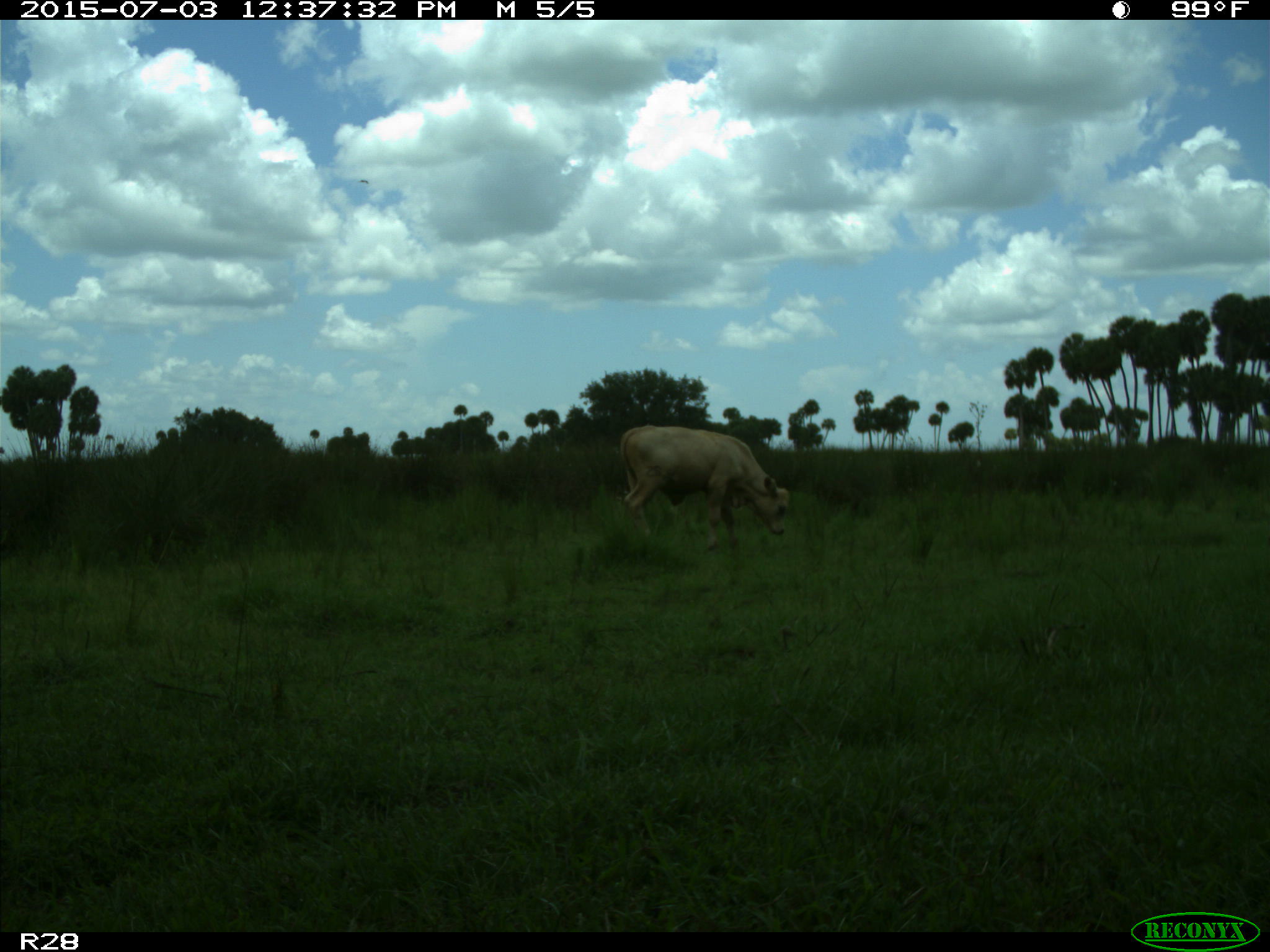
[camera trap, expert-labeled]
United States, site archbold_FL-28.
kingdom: Animalia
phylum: Chordata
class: Mammalia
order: Artiodactyla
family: Bovidae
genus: Bos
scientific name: Bos taurus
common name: domestic cow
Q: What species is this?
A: Bos taurus (domestic cow).